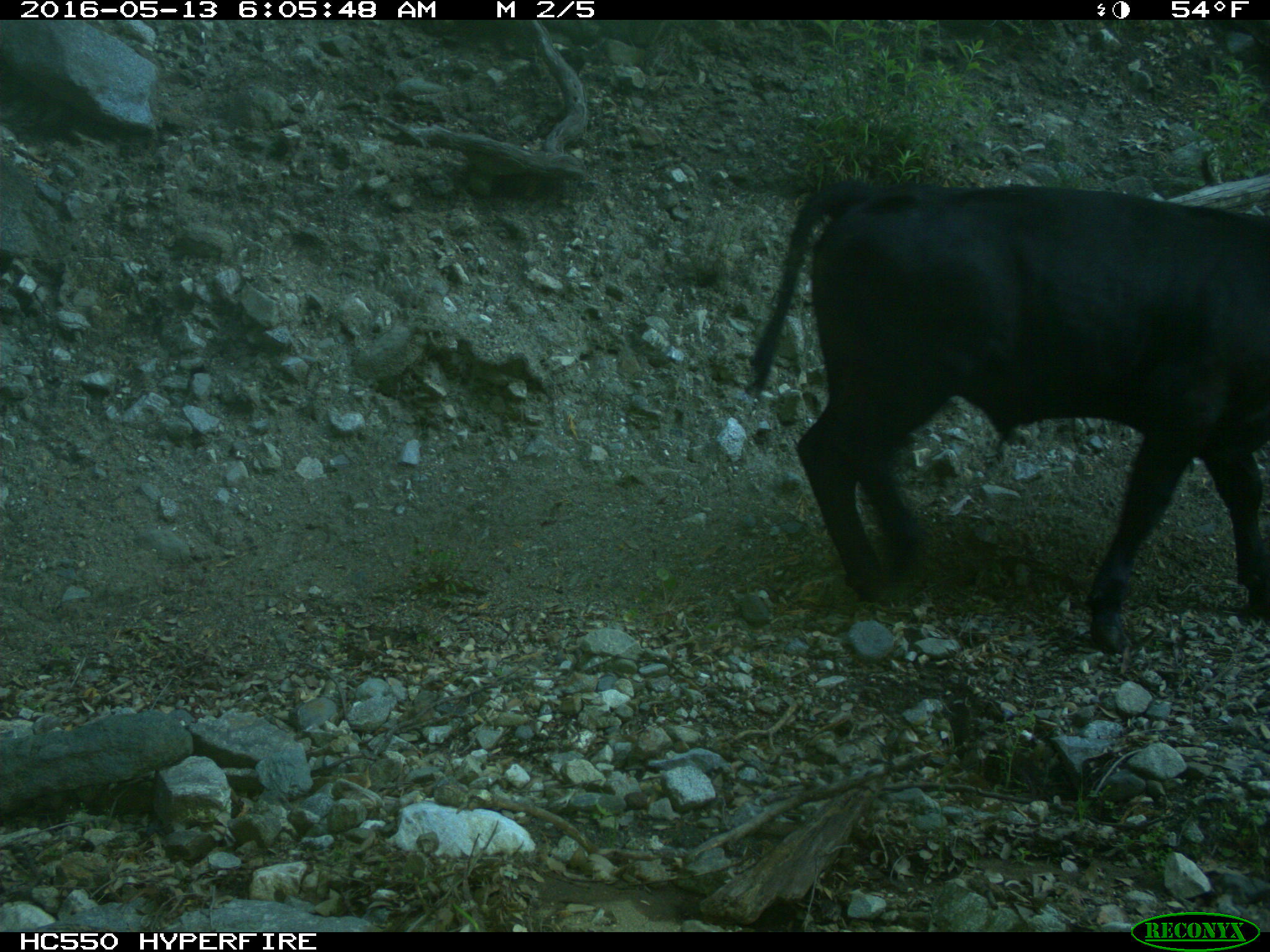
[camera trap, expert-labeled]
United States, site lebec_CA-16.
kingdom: Animalia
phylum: Chordata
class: Mammalia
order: Artiodactyla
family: Bovidae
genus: Bos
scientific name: Bos taurus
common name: domestic cow